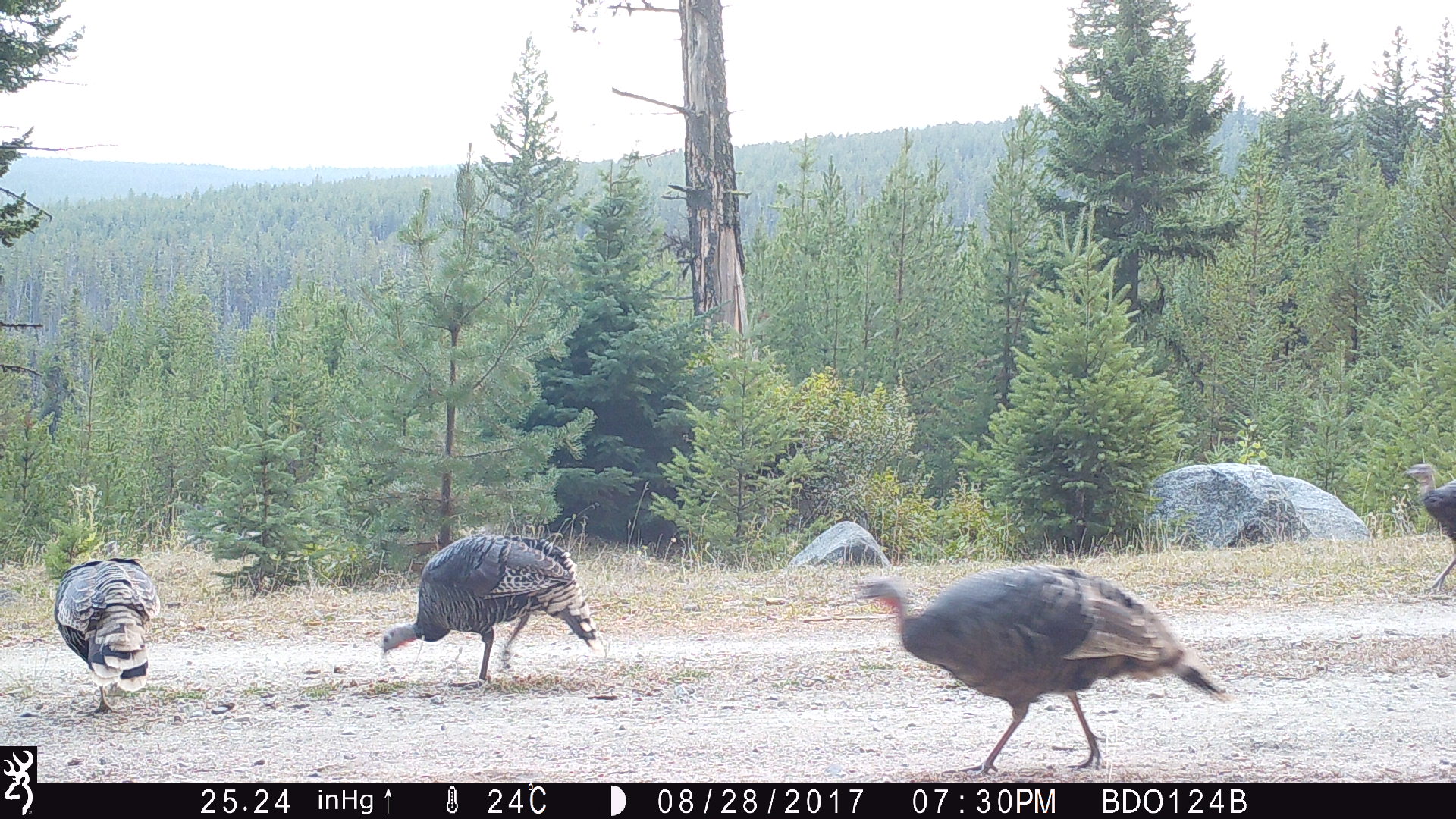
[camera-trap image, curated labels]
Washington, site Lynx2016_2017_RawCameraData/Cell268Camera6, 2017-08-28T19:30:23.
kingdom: Animalia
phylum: Chordata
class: Aves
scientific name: Aves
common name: birds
Aves (birds). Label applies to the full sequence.